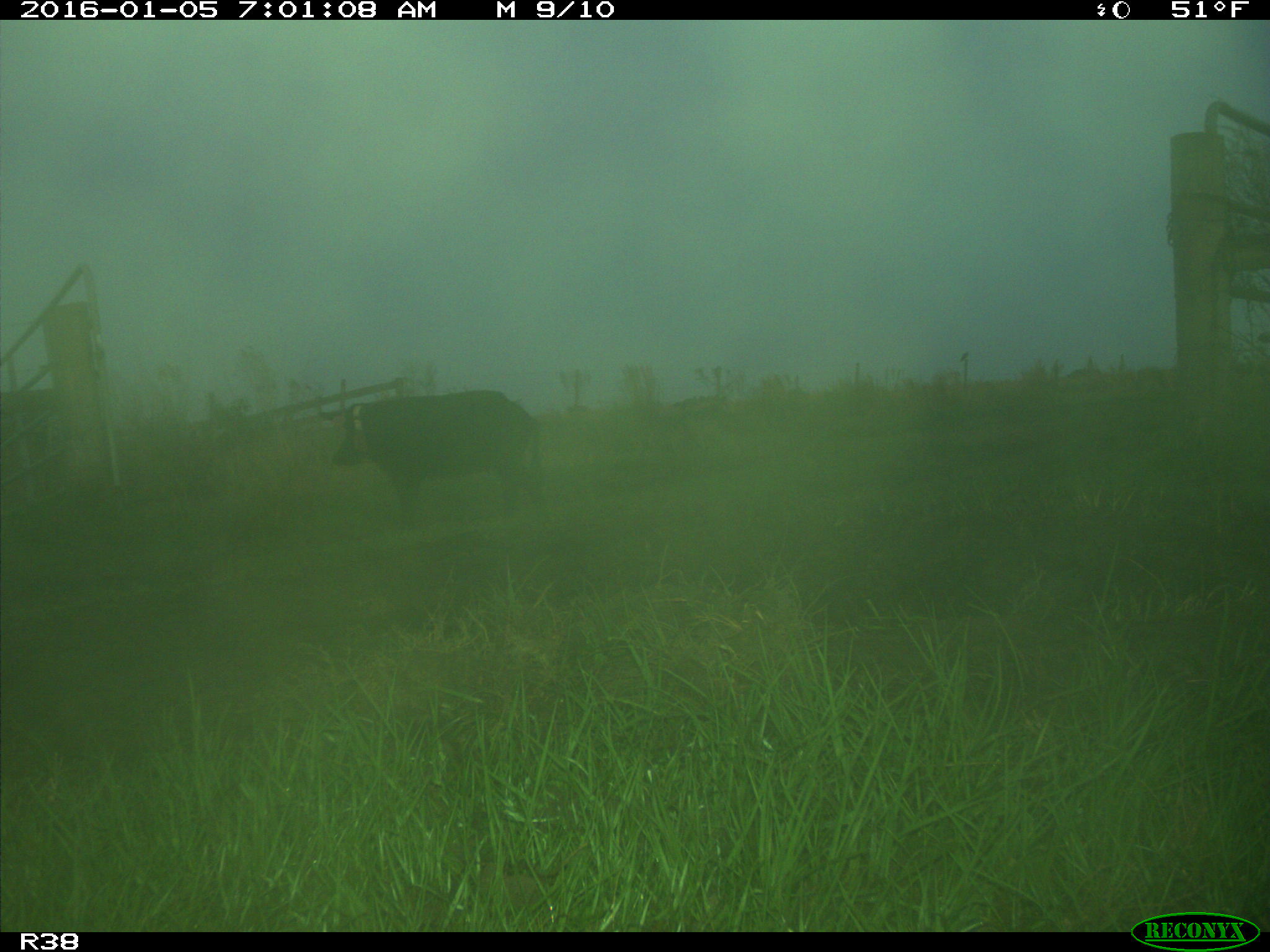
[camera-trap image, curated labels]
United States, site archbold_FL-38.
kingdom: Animalia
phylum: Chordata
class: Mammalia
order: Artiodactyla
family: Suidae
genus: Sus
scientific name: Sus scrofa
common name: wild boar